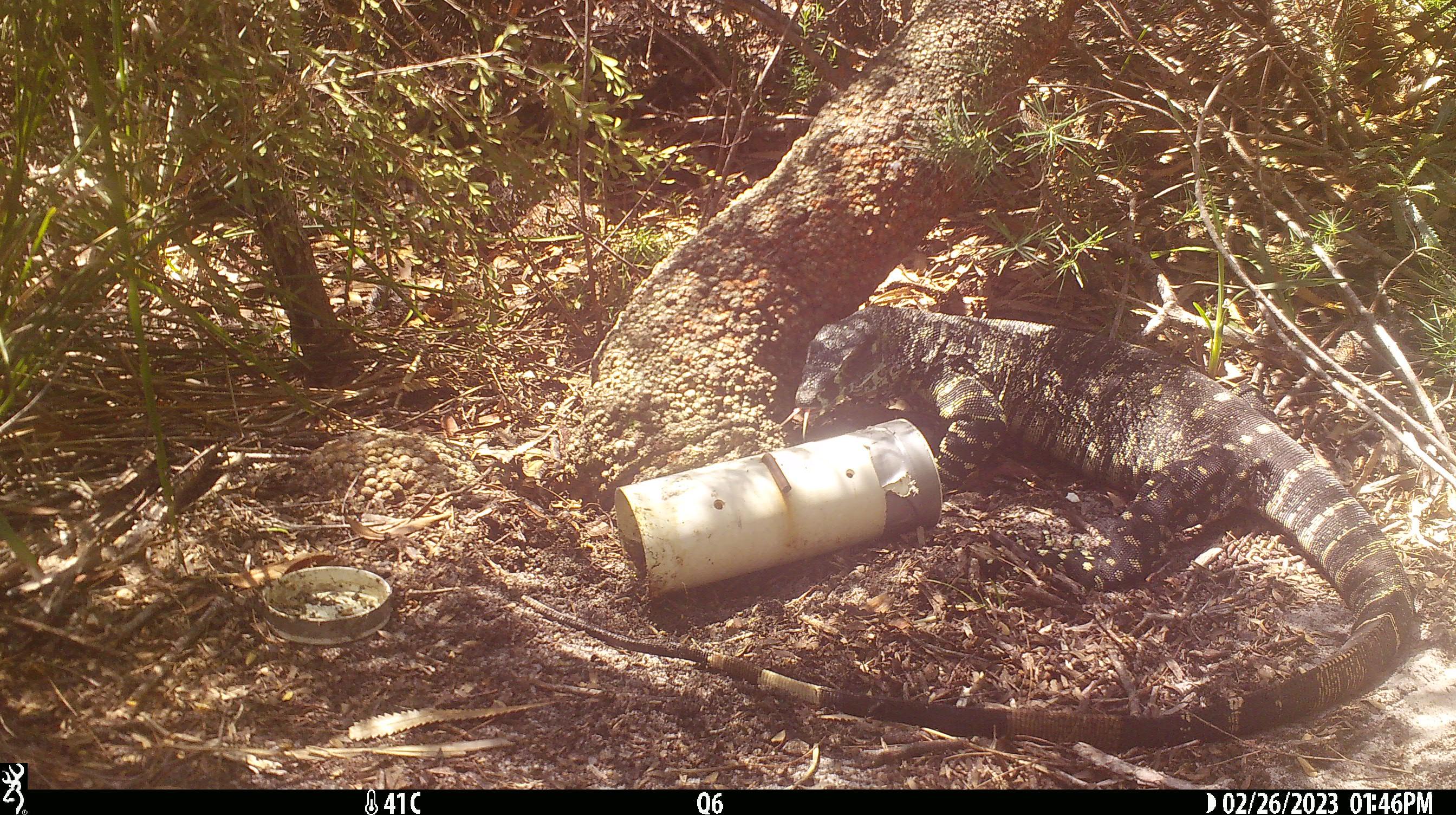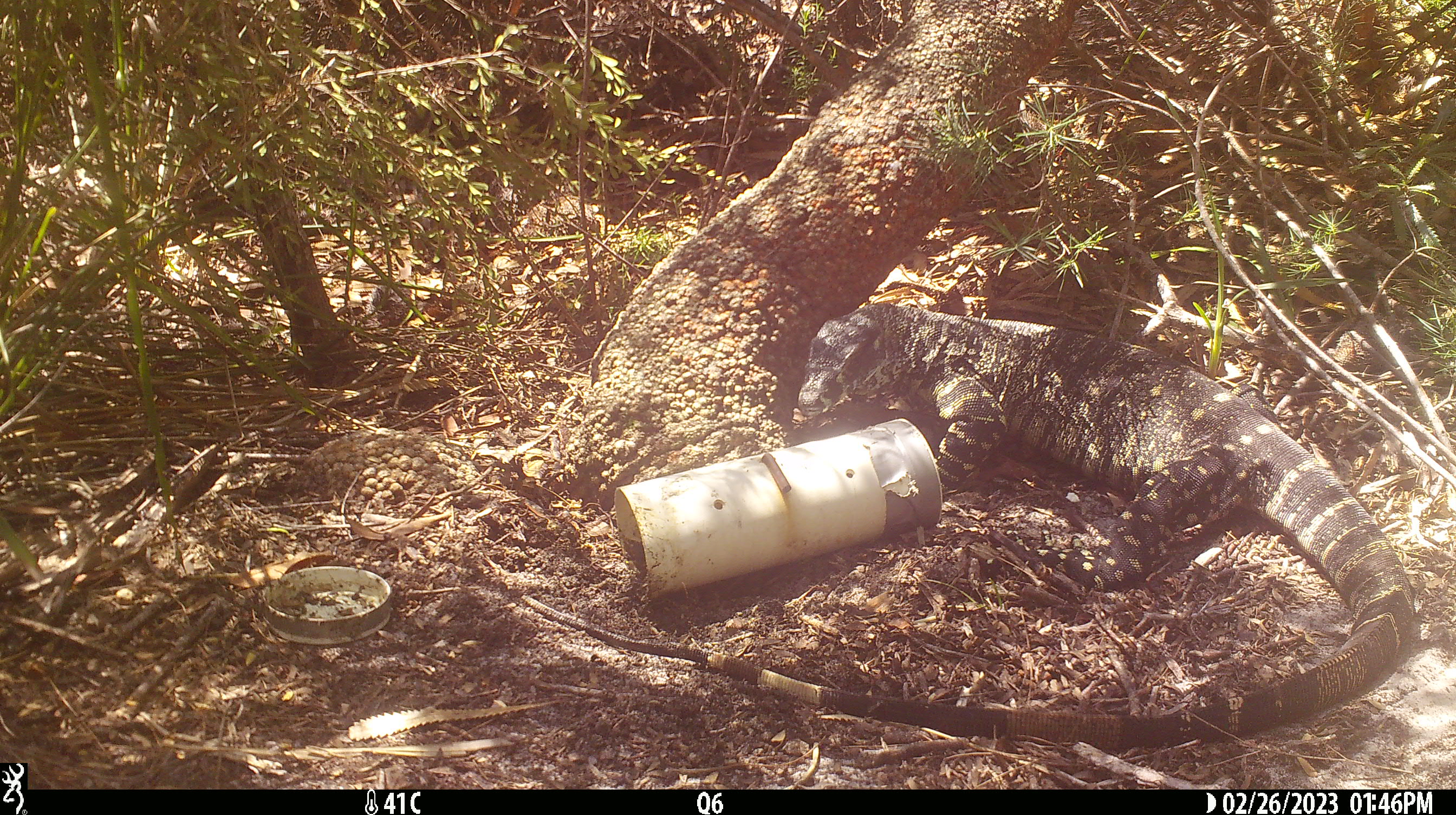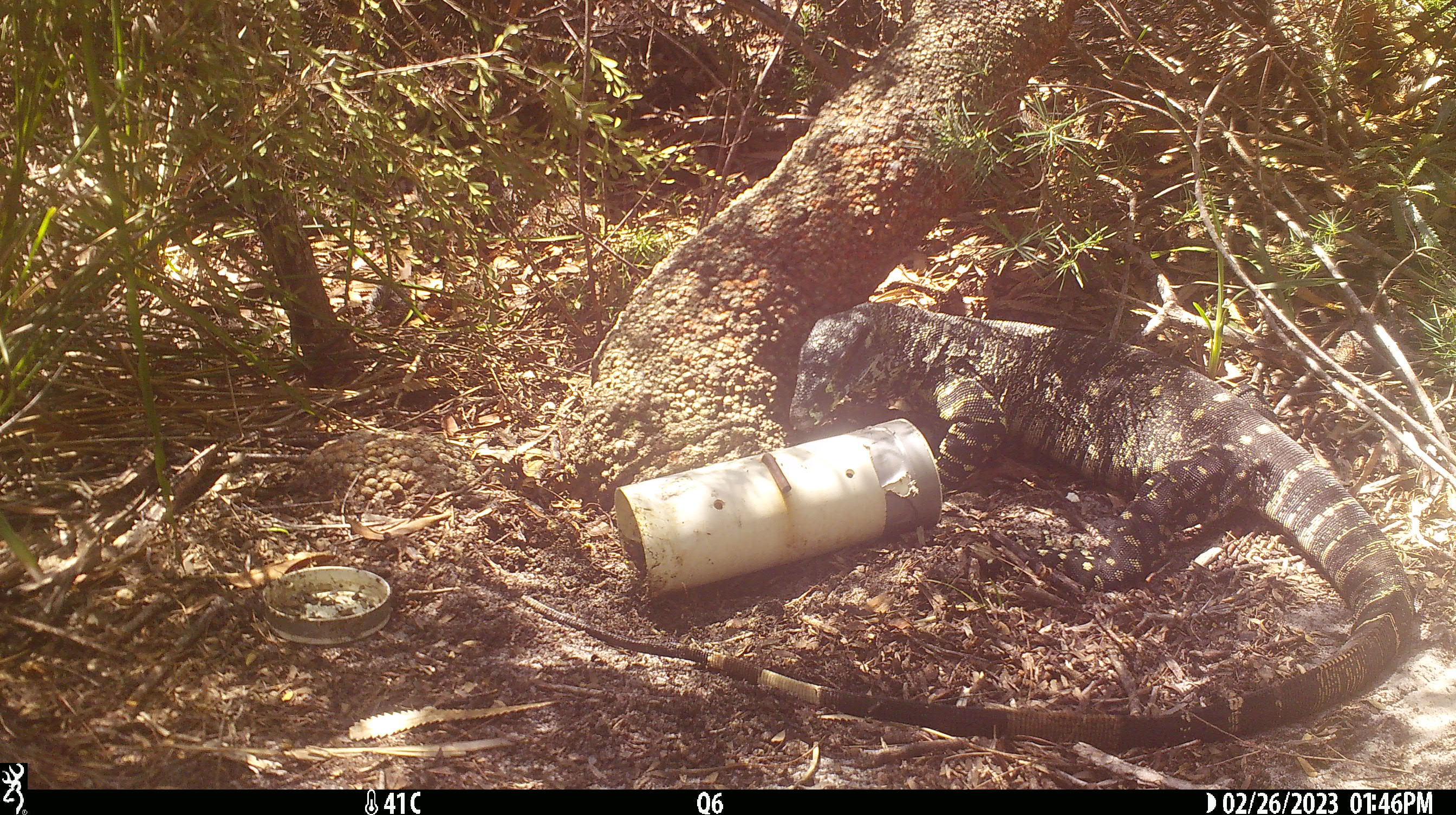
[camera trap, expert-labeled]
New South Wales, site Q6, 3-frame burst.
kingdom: Animalia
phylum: Chordata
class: Reptilia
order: Squamata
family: Varanidae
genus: Varanus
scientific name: Varanus varius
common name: lace monitor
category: goanna